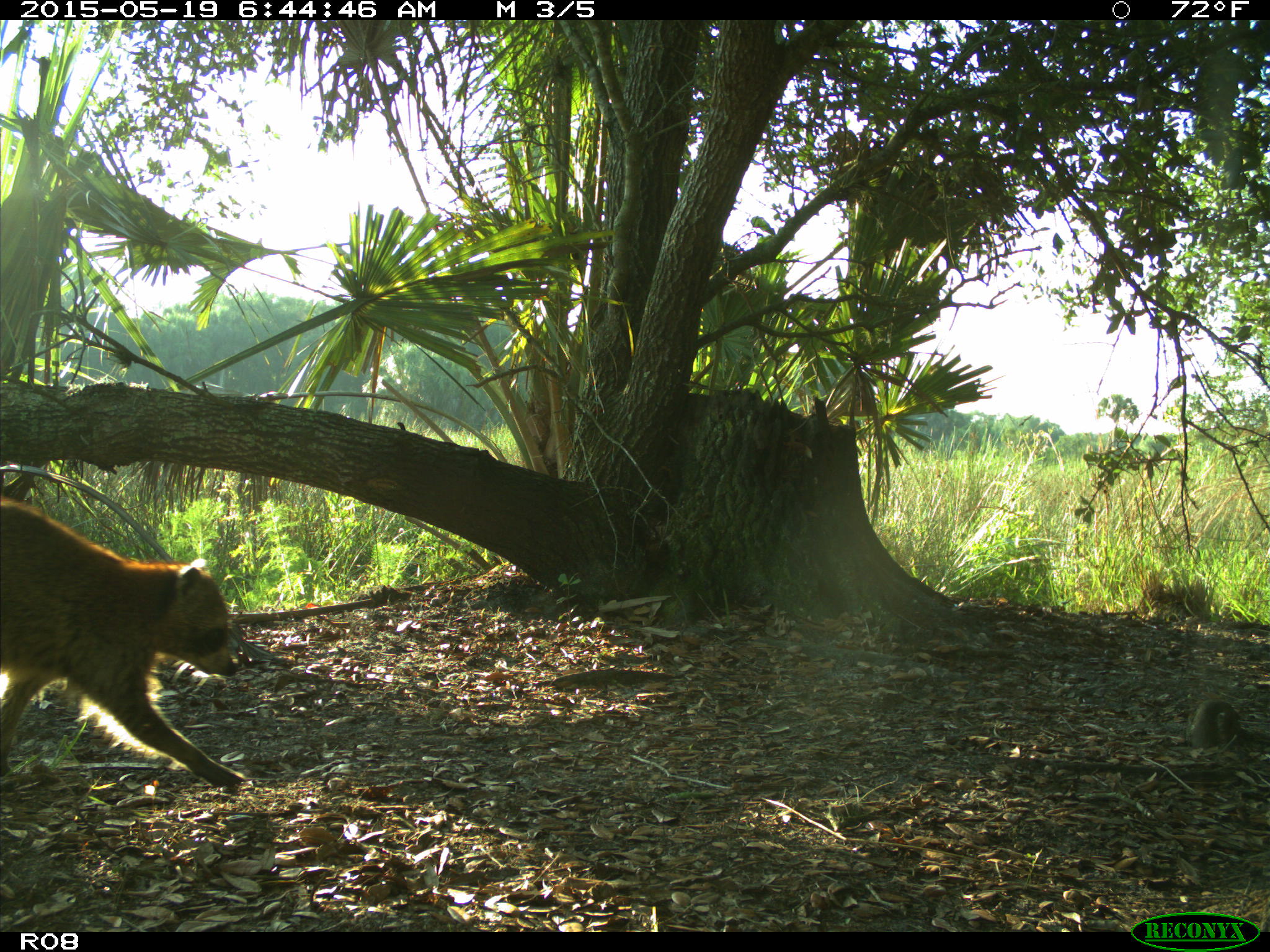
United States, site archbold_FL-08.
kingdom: Animalia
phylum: Chordata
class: Mammalia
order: Carnivora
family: Procyonidae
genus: Procyon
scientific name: Procyon lotor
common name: common raccoon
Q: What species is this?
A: Procyon lotor (common raccoon).